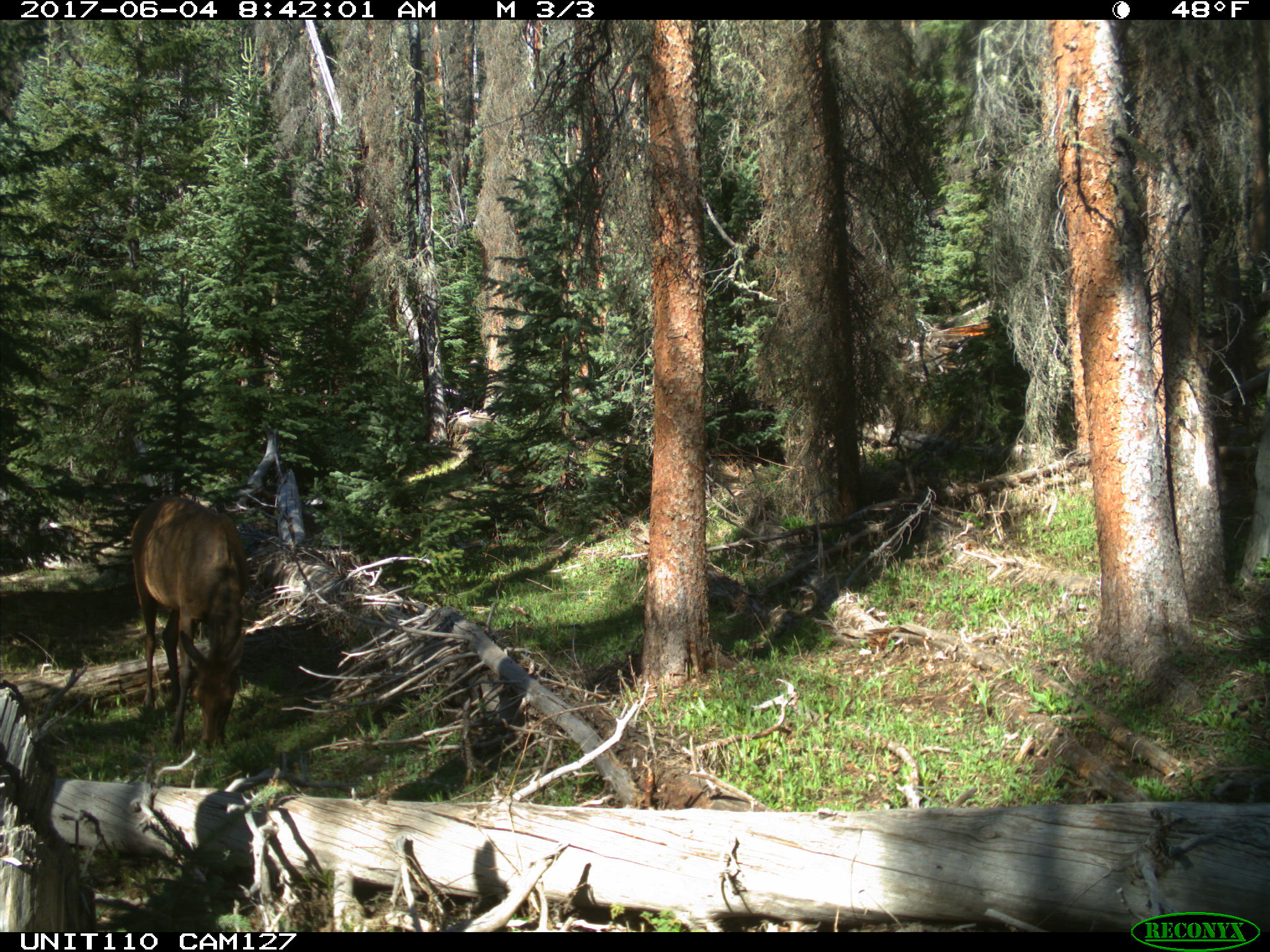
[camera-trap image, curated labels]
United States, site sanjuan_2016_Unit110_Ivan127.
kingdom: Animalia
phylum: Chordata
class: Mammalia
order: Artiodactyla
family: Cervidae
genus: Cervus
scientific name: Cervus elaphus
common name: red deer